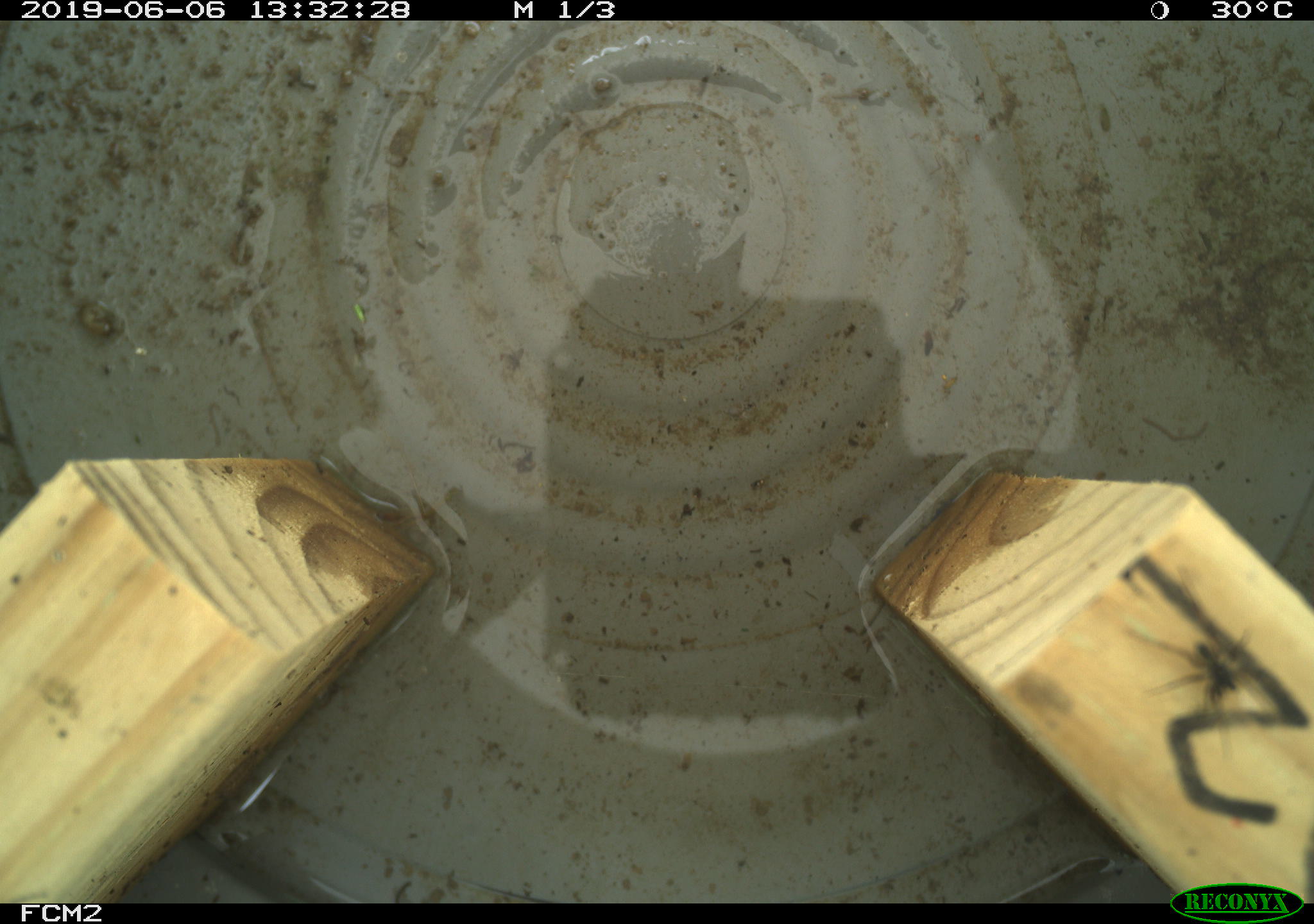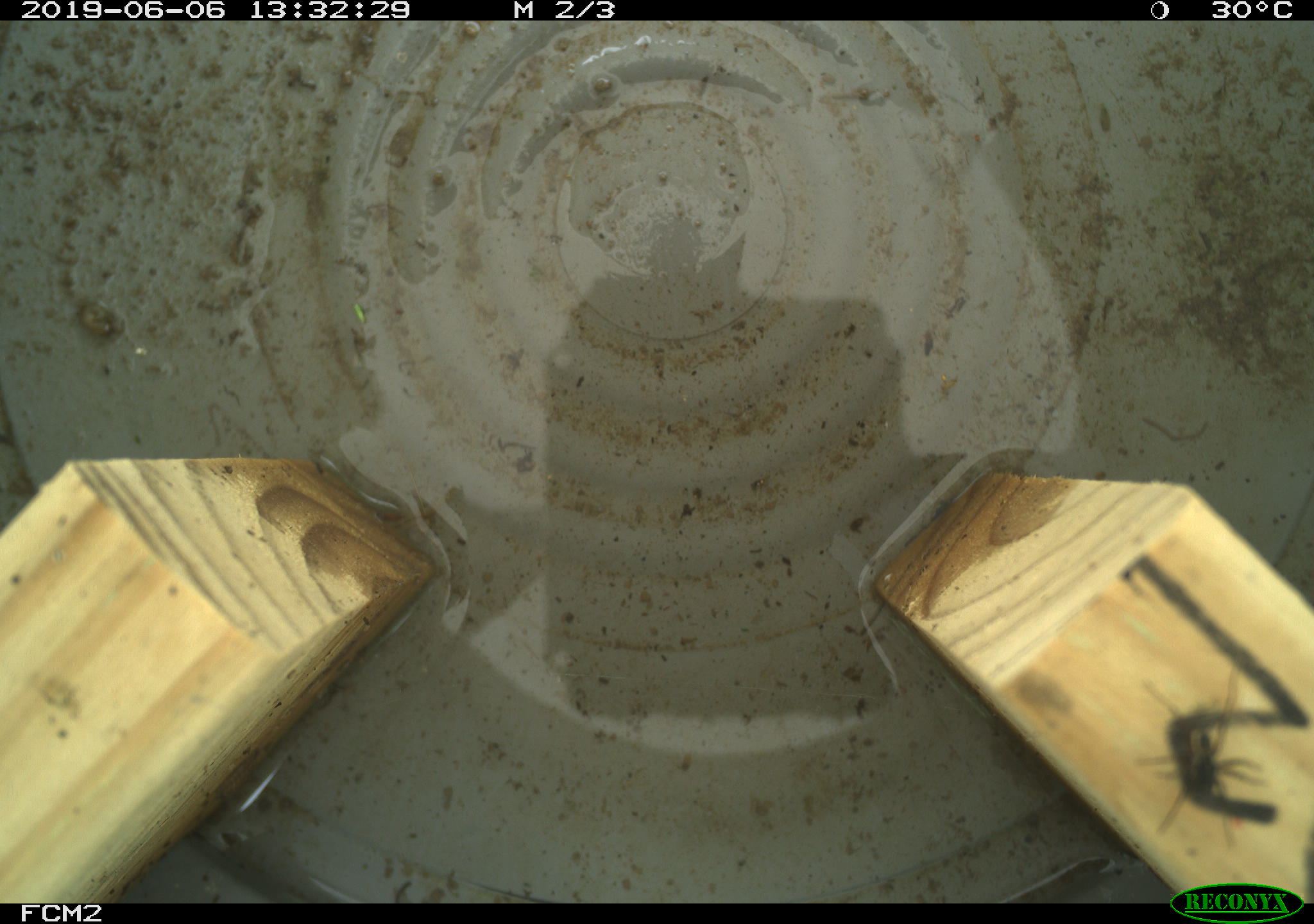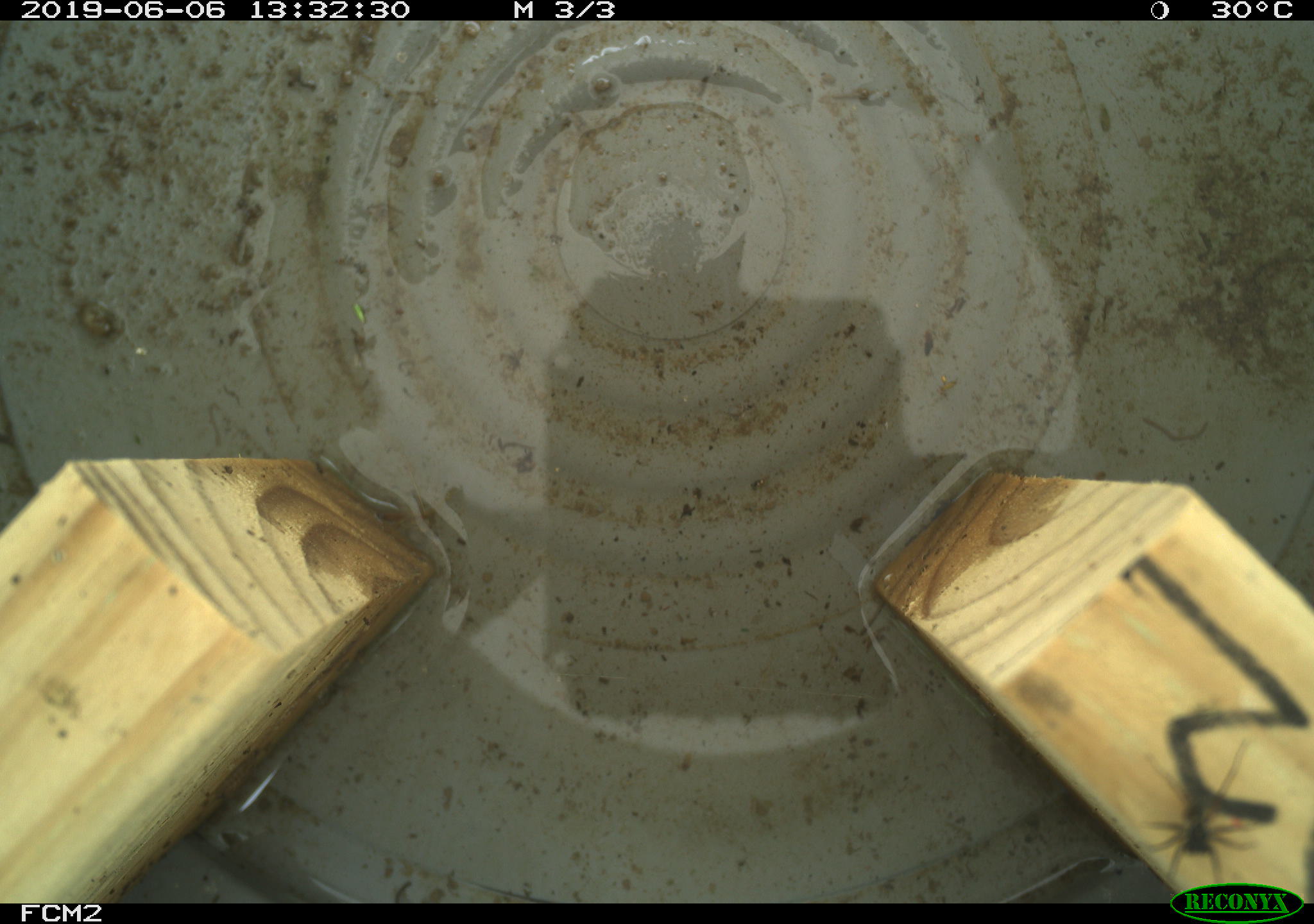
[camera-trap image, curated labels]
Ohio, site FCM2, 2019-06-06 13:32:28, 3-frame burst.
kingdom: Animalia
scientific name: Animalia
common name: animal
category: invertebrate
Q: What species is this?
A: Invertebrate (animal) (Animalia).